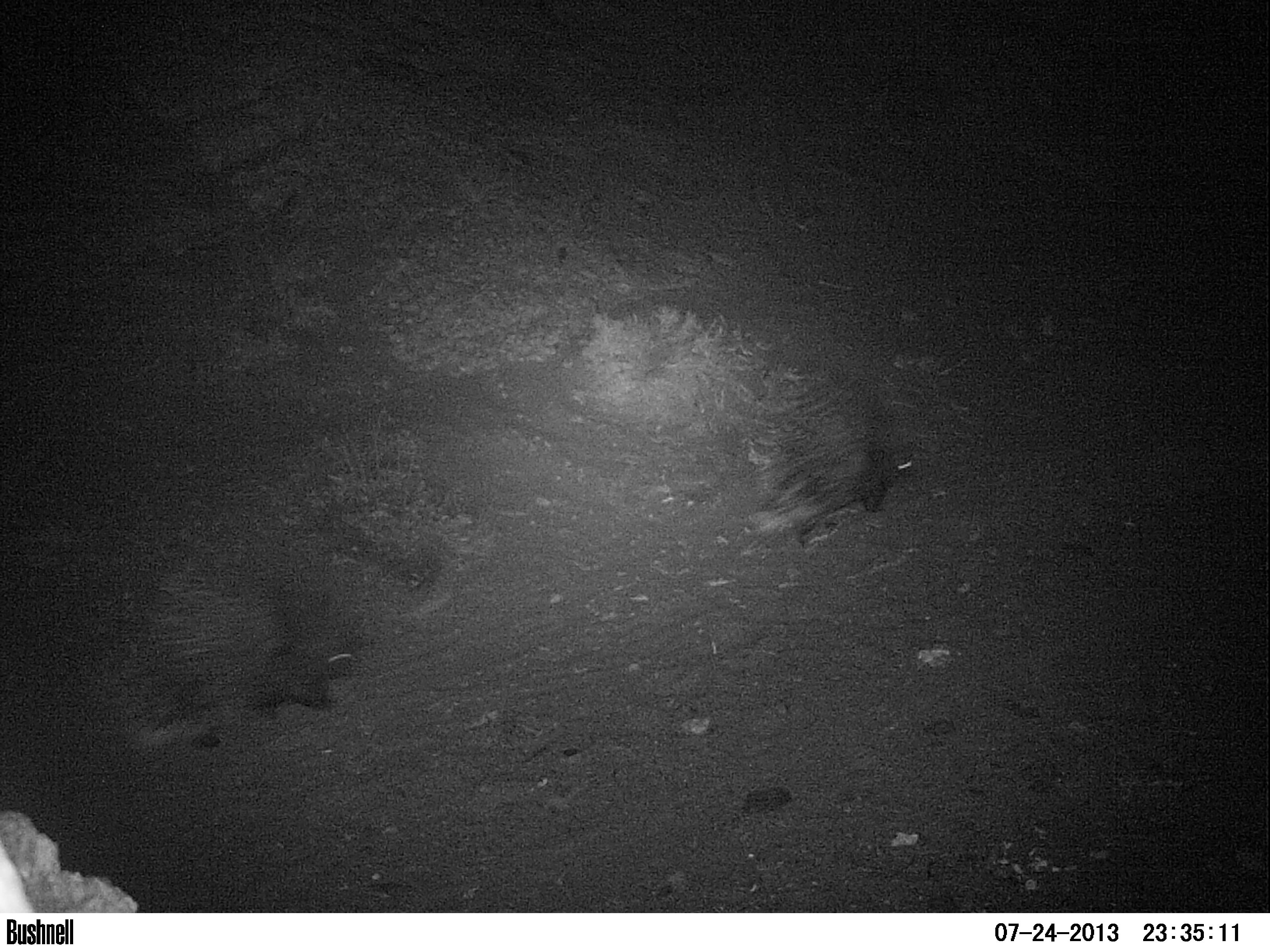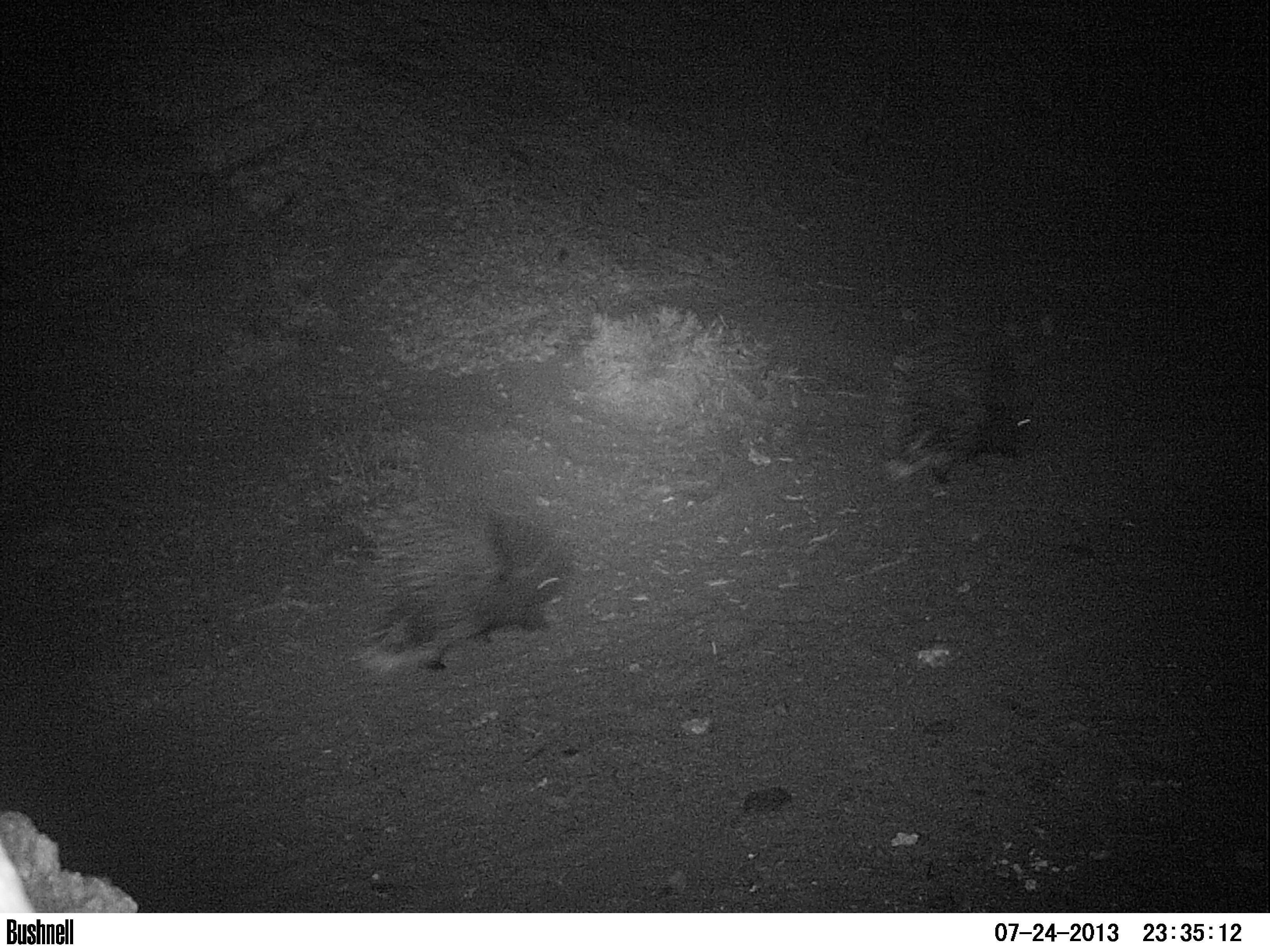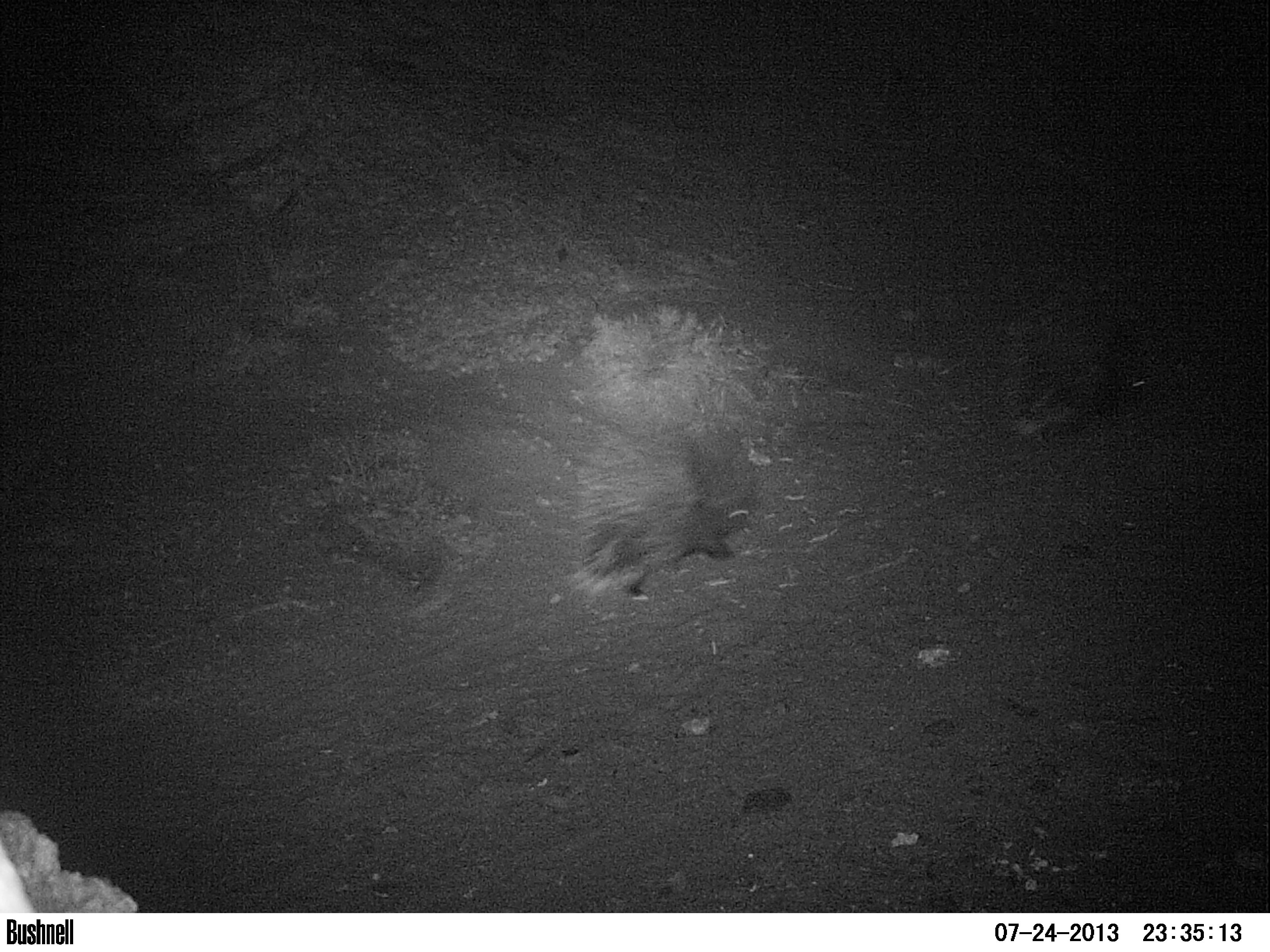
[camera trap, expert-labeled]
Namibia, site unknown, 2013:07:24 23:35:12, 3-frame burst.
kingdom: Animalia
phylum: Chordata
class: Mammalia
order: Rodentia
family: Hystricidae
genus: Hystrix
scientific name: Hystrix africaeaustralis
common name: cape porcupine